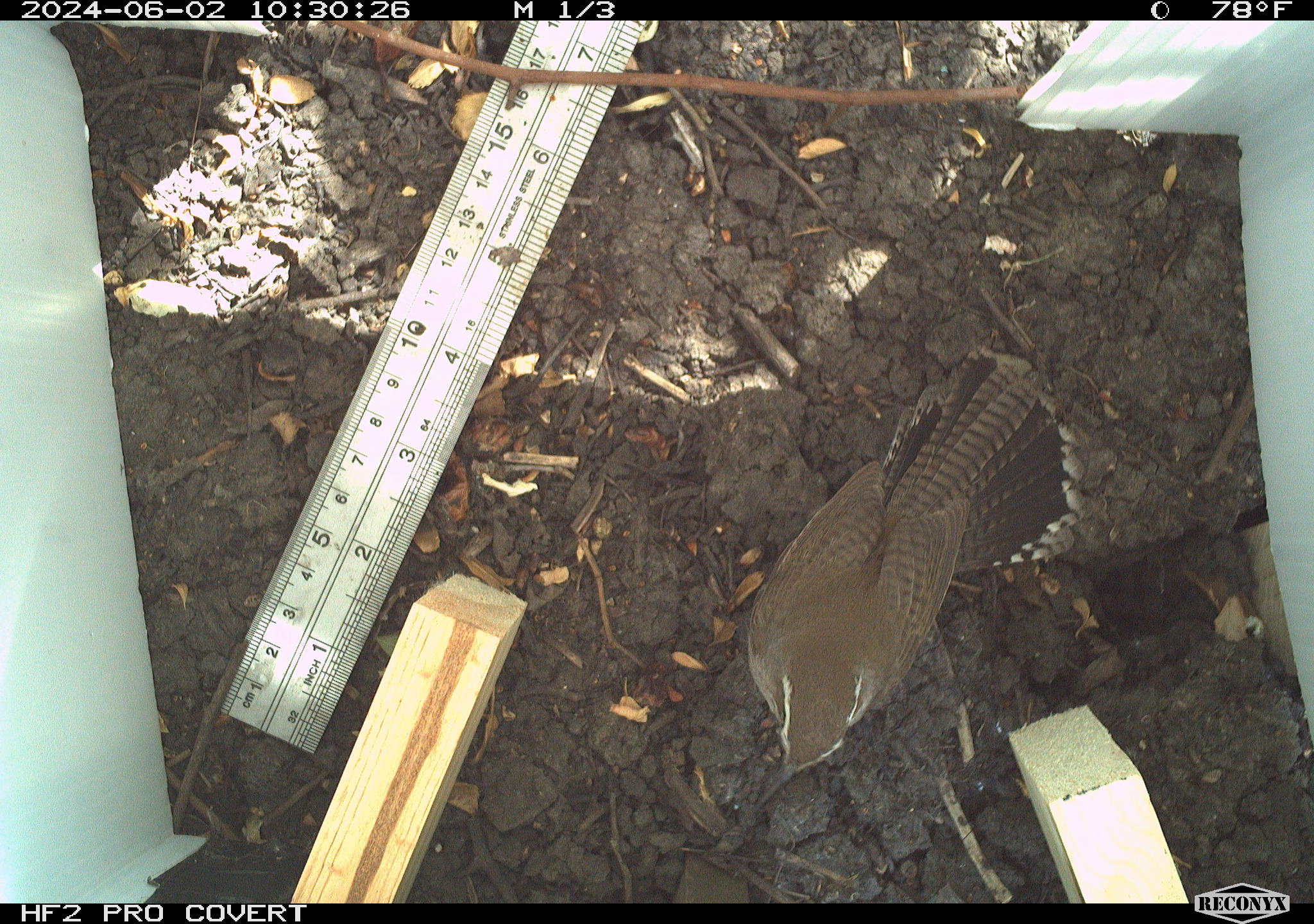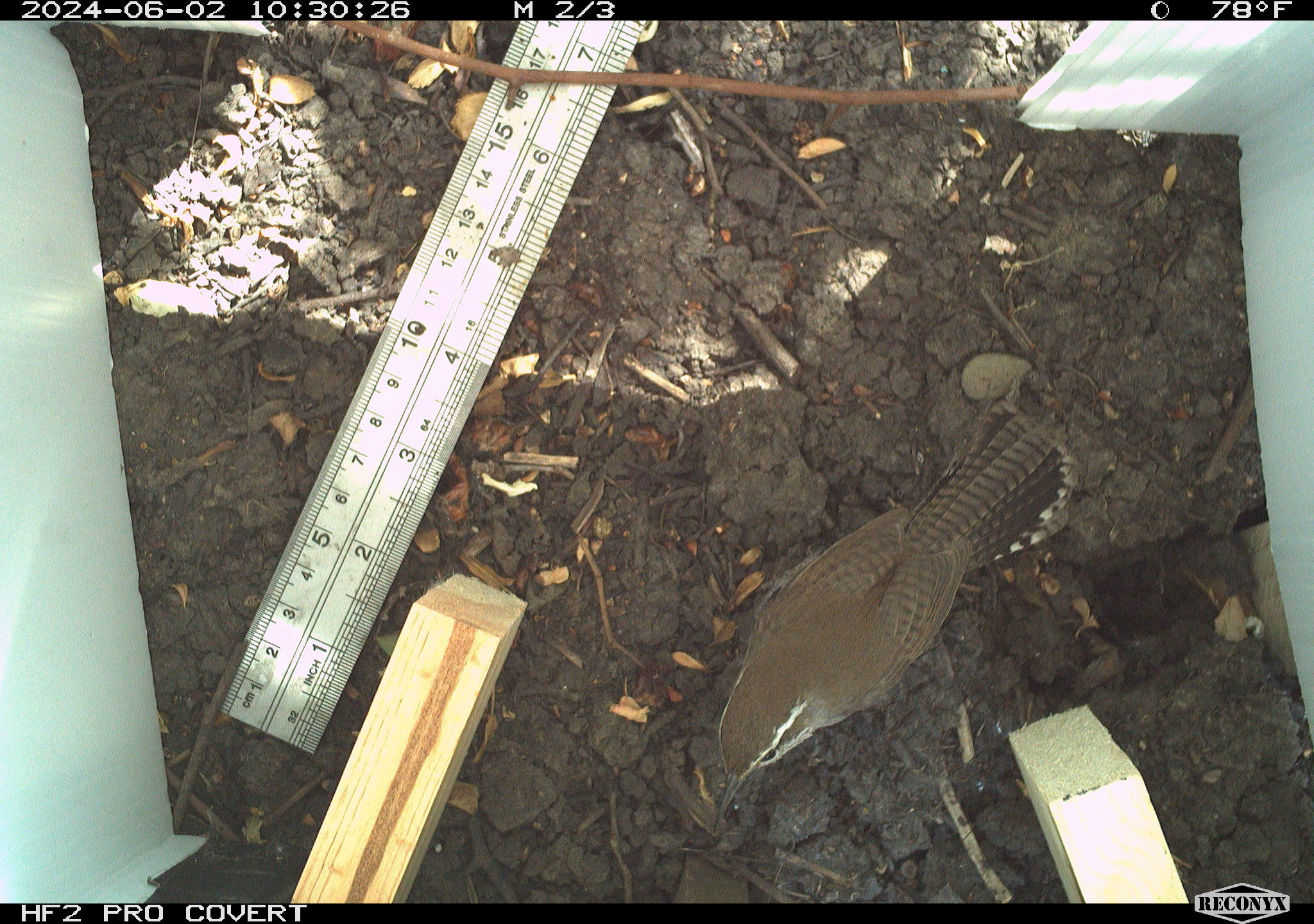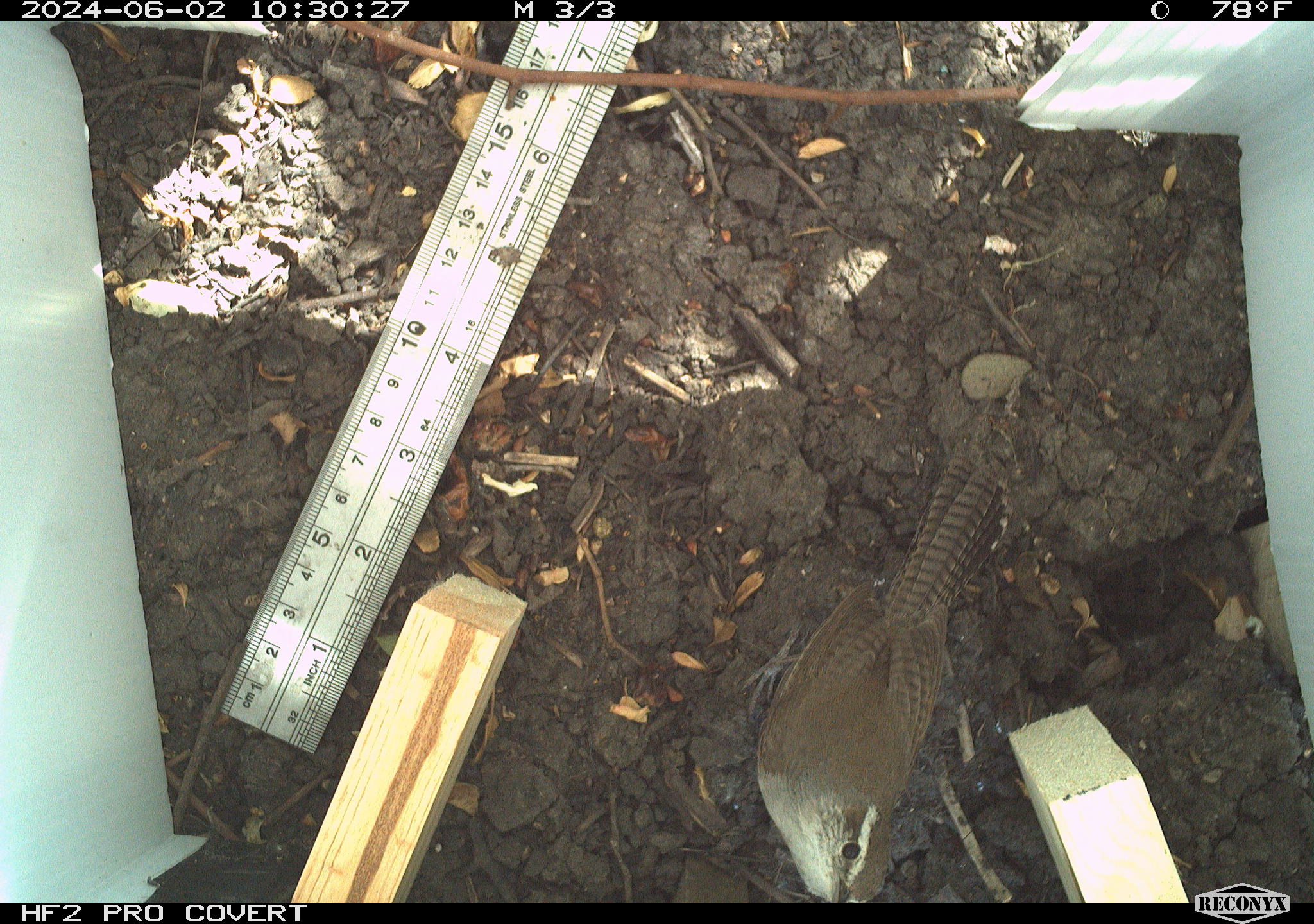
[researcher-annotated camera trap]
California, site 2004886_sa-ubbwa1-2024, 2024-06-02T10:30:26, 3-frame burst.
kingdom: Animalia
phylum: Chordata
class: Aves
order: Passeriformes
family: Troglodytidae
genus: Thryomanes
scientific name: Thryomanes bewickii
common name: bewick's wren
Bewick's wren (Thryomanes bewickii).